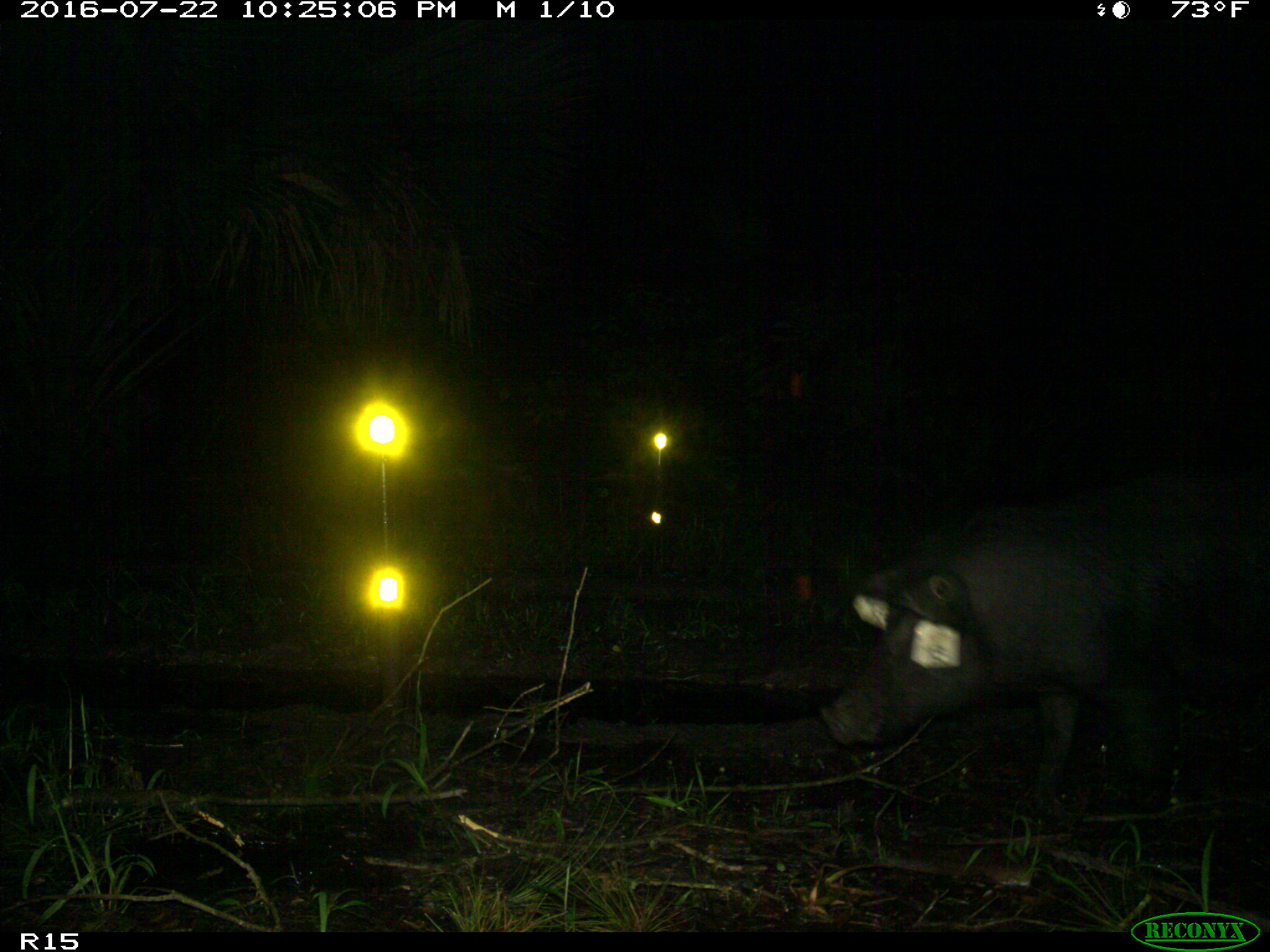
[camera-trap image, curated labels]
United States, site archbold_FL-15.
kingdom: Animalia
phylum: Chordata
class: Mammalia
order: Artiodactyla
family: Suidae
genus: Sus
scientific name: Sus scrofa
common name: wild boar